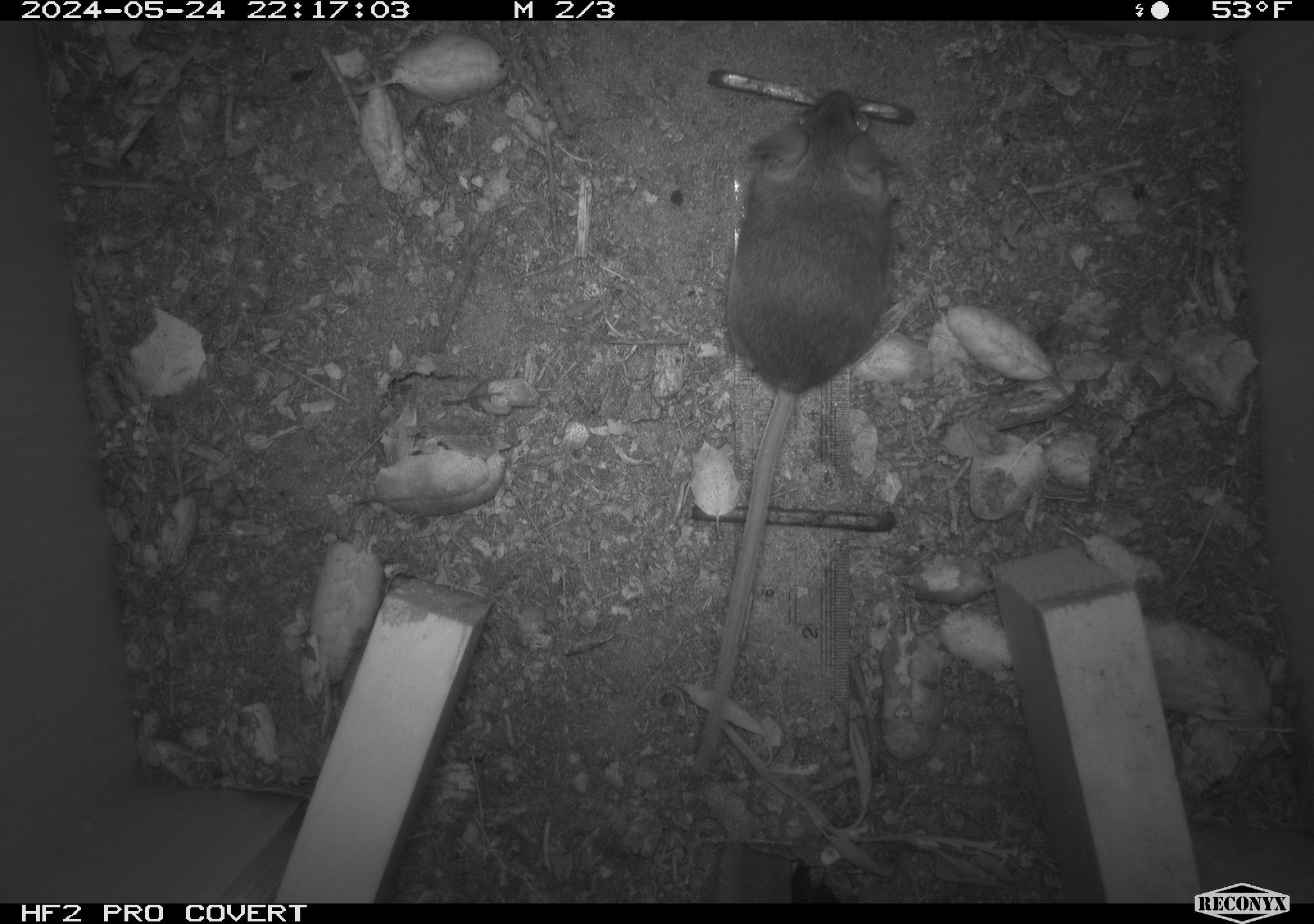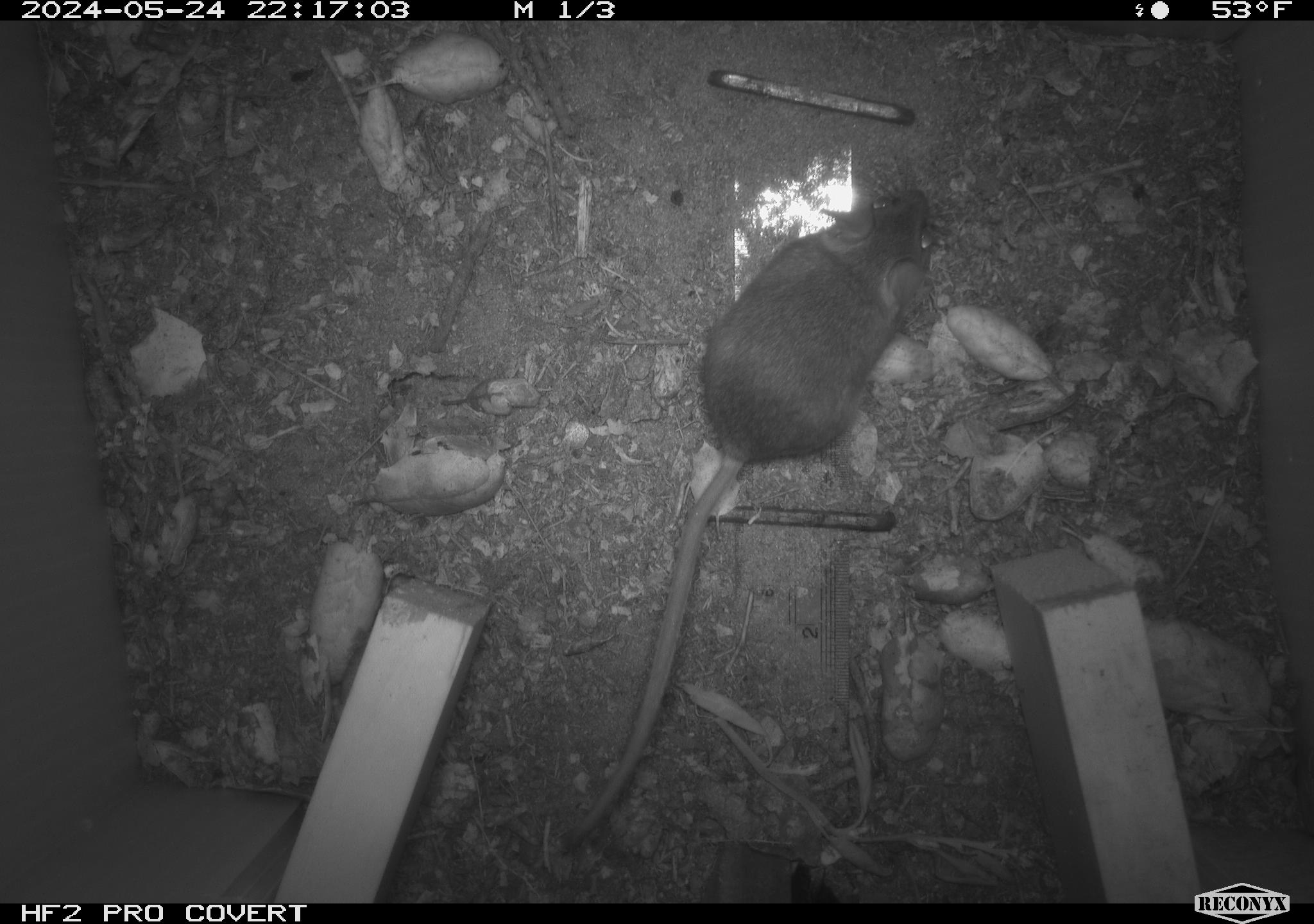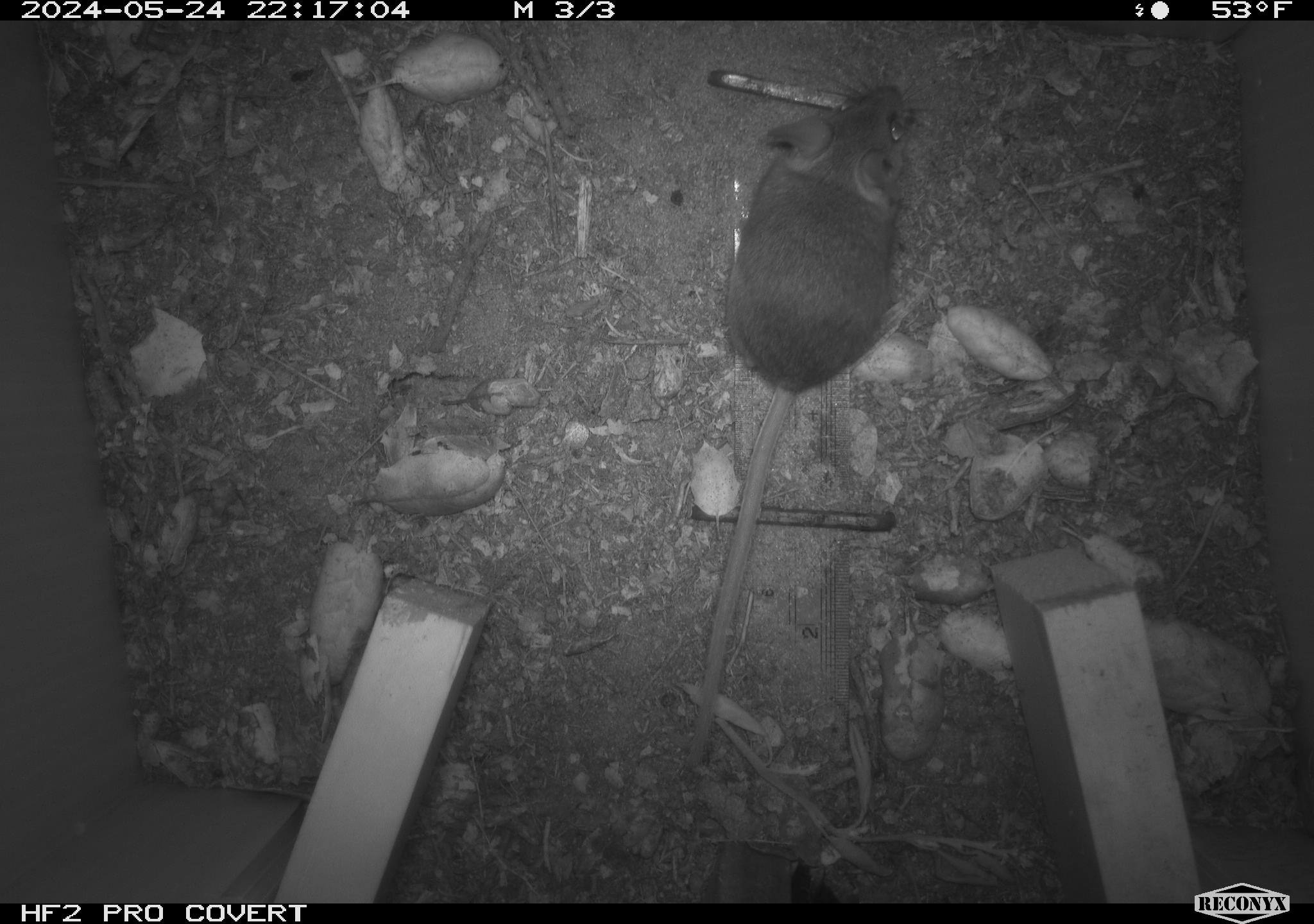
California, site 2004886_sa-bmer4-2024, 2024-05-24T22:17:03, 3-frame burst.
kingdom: Animalia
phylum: Chordata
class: Mammalia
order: Rodentia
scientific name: Rodentia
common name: mouse species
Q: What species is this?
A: Mouse species (Rodentia).